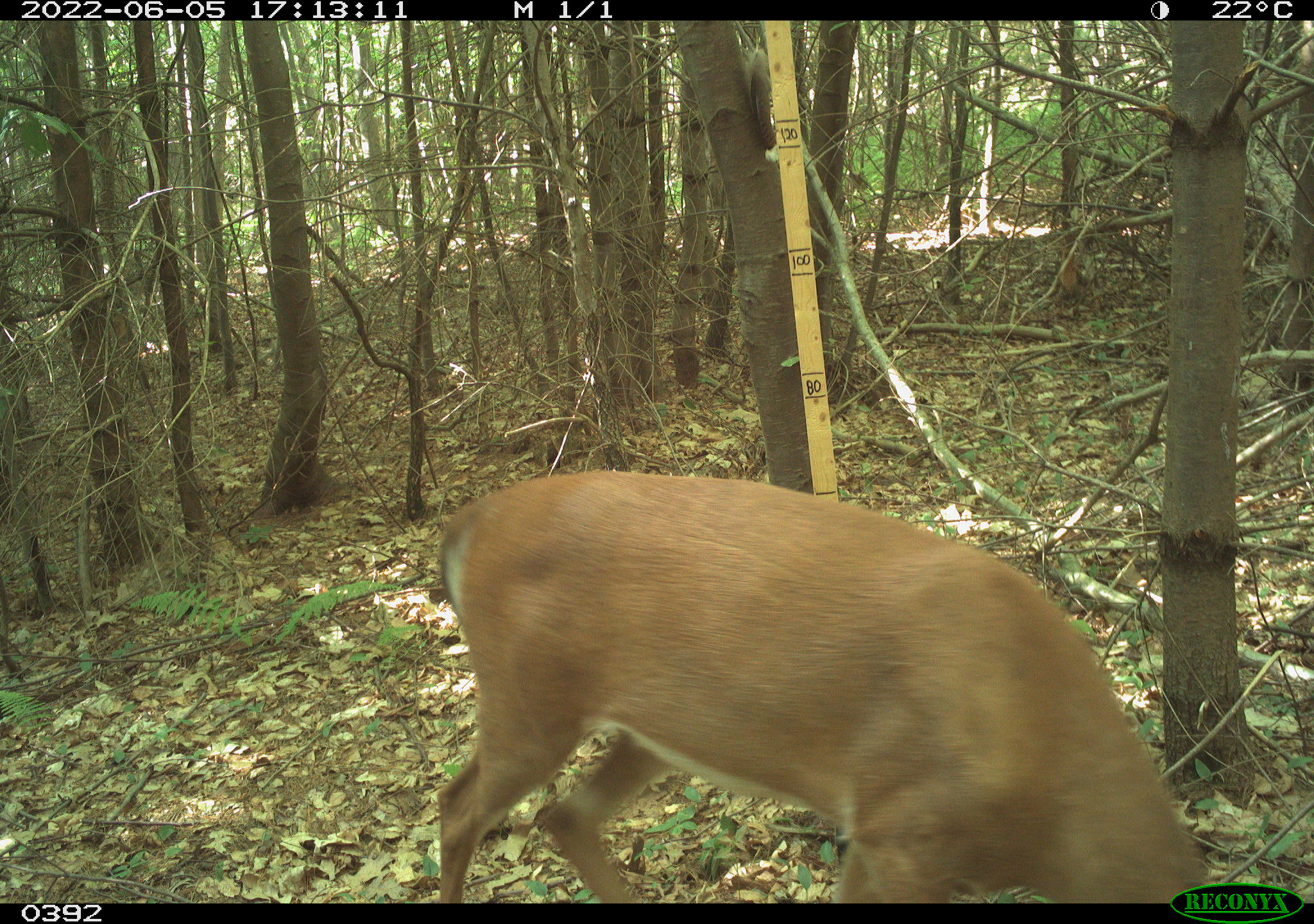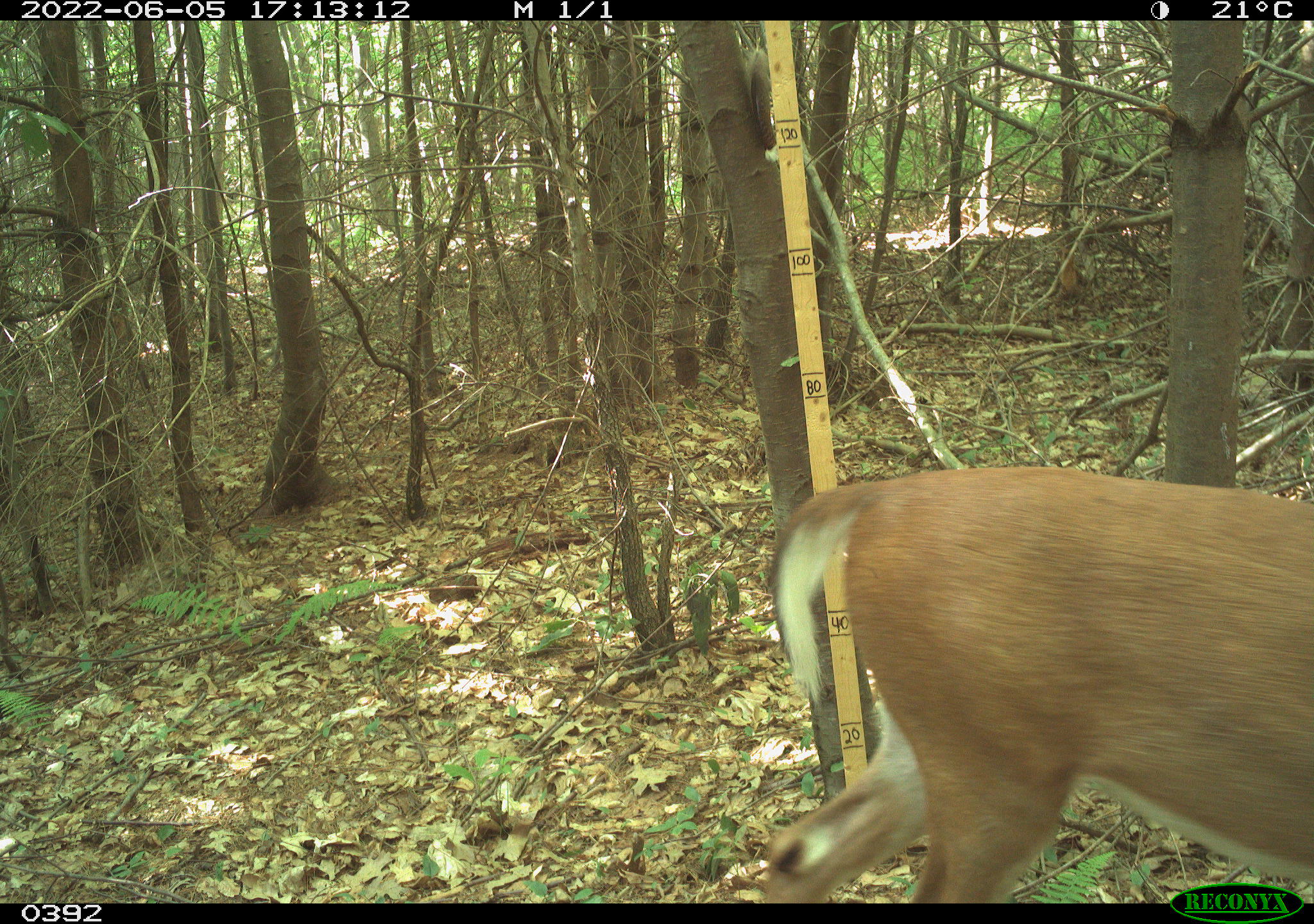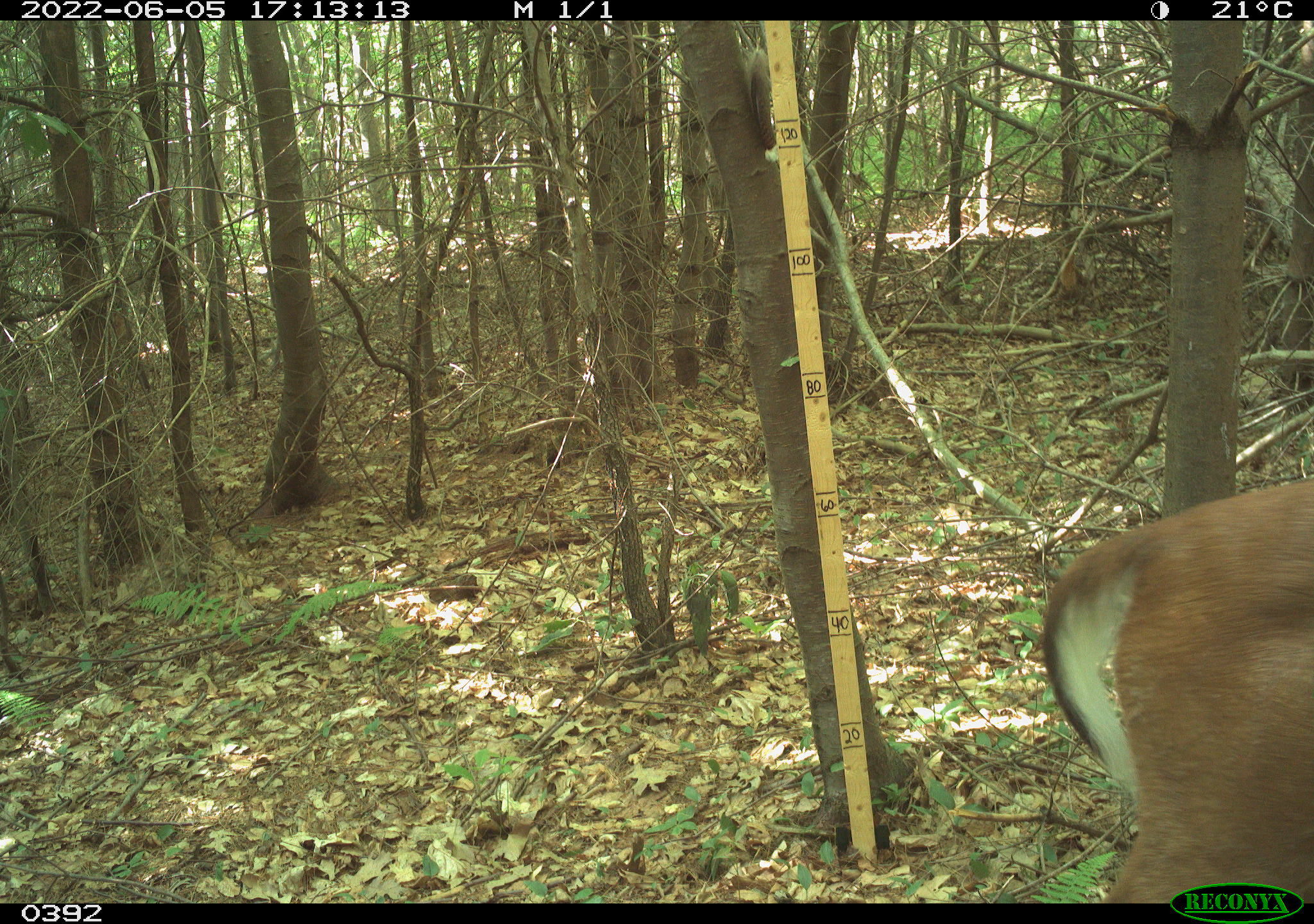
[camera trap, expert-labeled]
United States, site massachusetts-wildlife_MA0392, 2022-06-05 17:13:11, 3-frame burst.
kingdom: Animalia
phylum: Chordata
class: Mammalia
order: Artiodactyla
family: Cervidae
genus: Odocoileus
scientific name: Odocoileus virginianus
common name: white-tailed deer